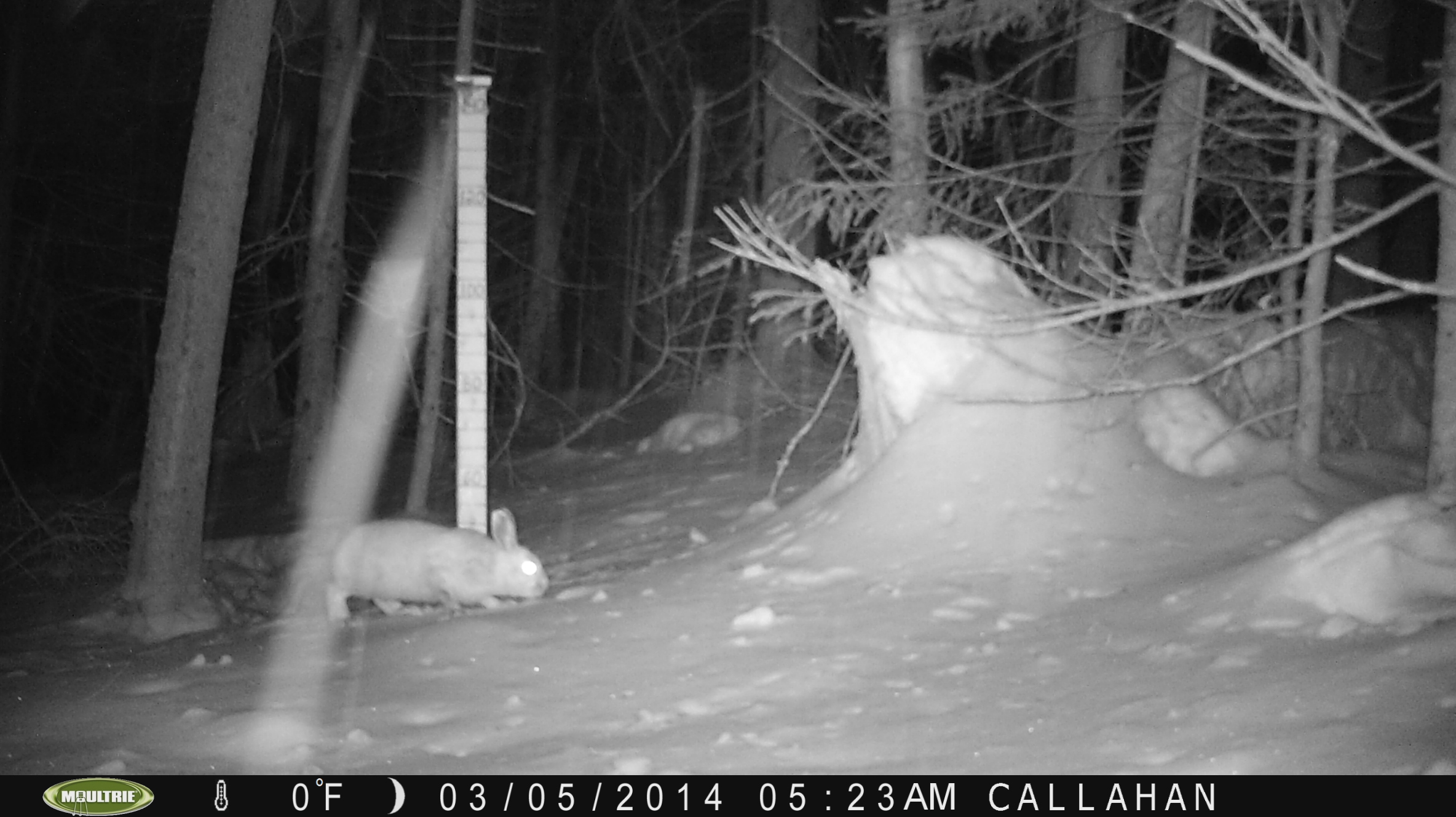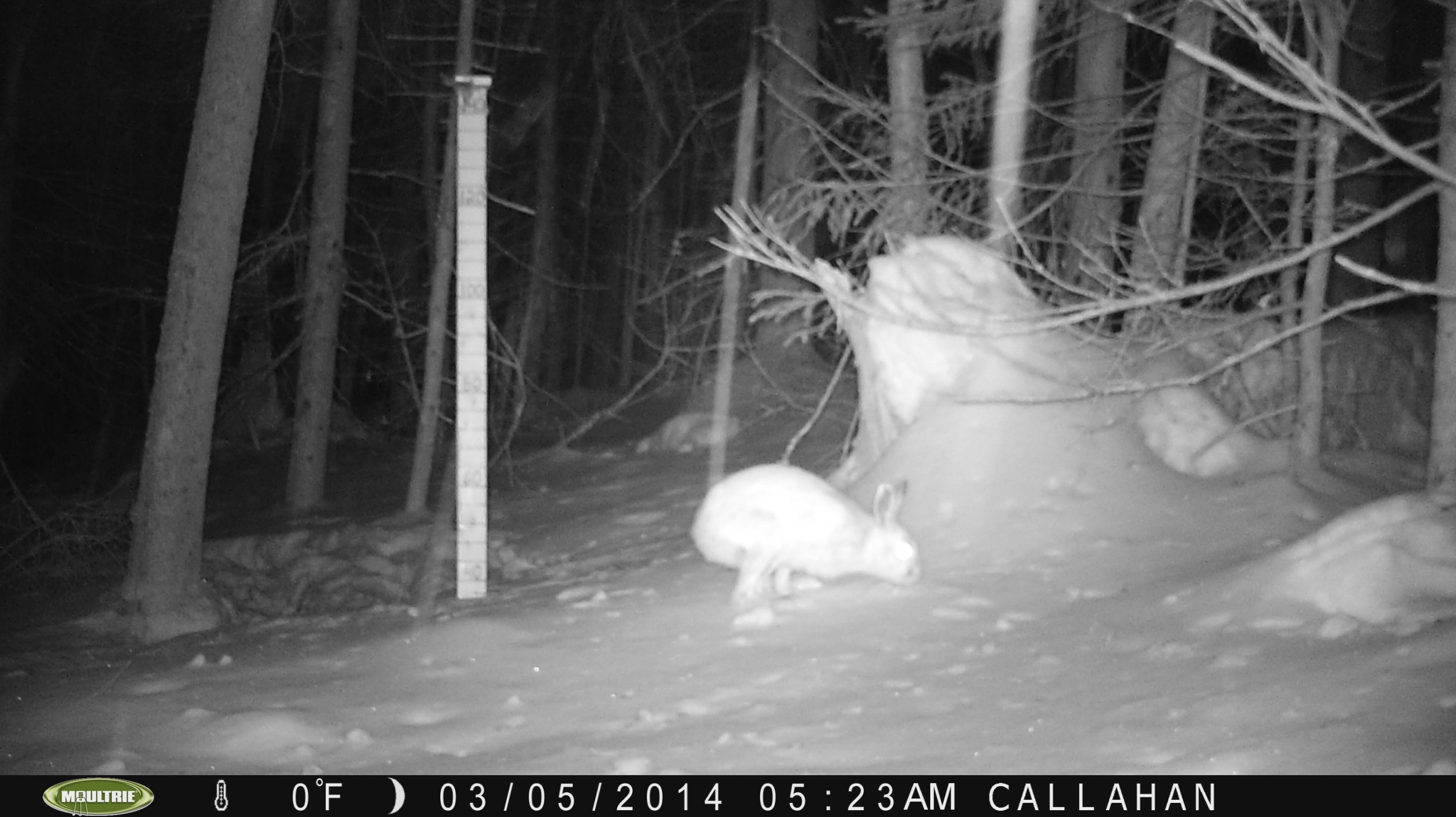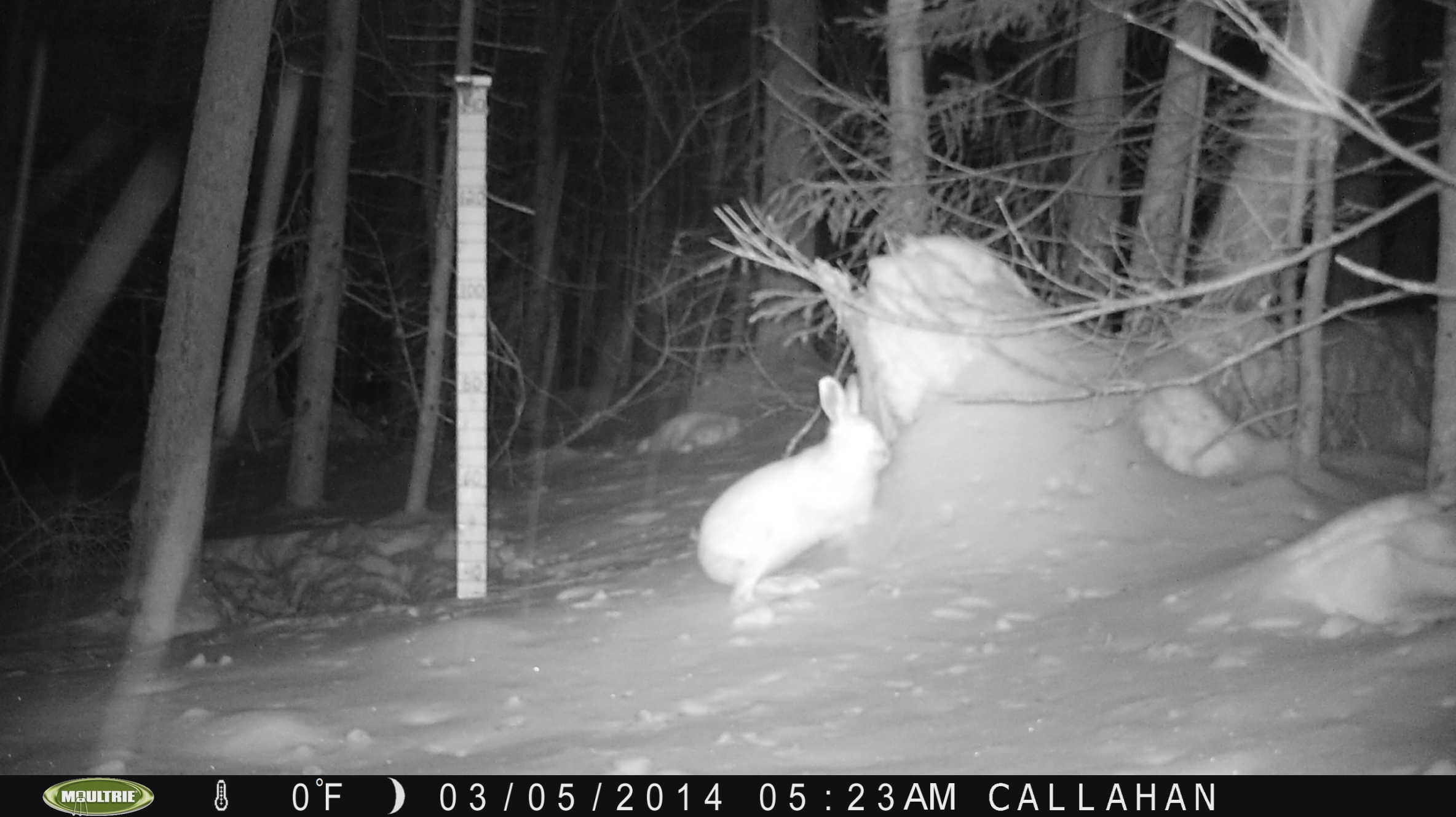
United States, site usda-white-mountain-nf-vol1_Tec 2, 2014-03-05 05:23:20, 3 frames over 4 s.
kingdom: Animalia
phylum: Chordata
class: Mammalia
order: Lagomorpha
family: Leporidae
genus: Lepus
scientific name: Lepus americanus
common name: snowshoe hare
Snowshoe hare (Lepus americanus).